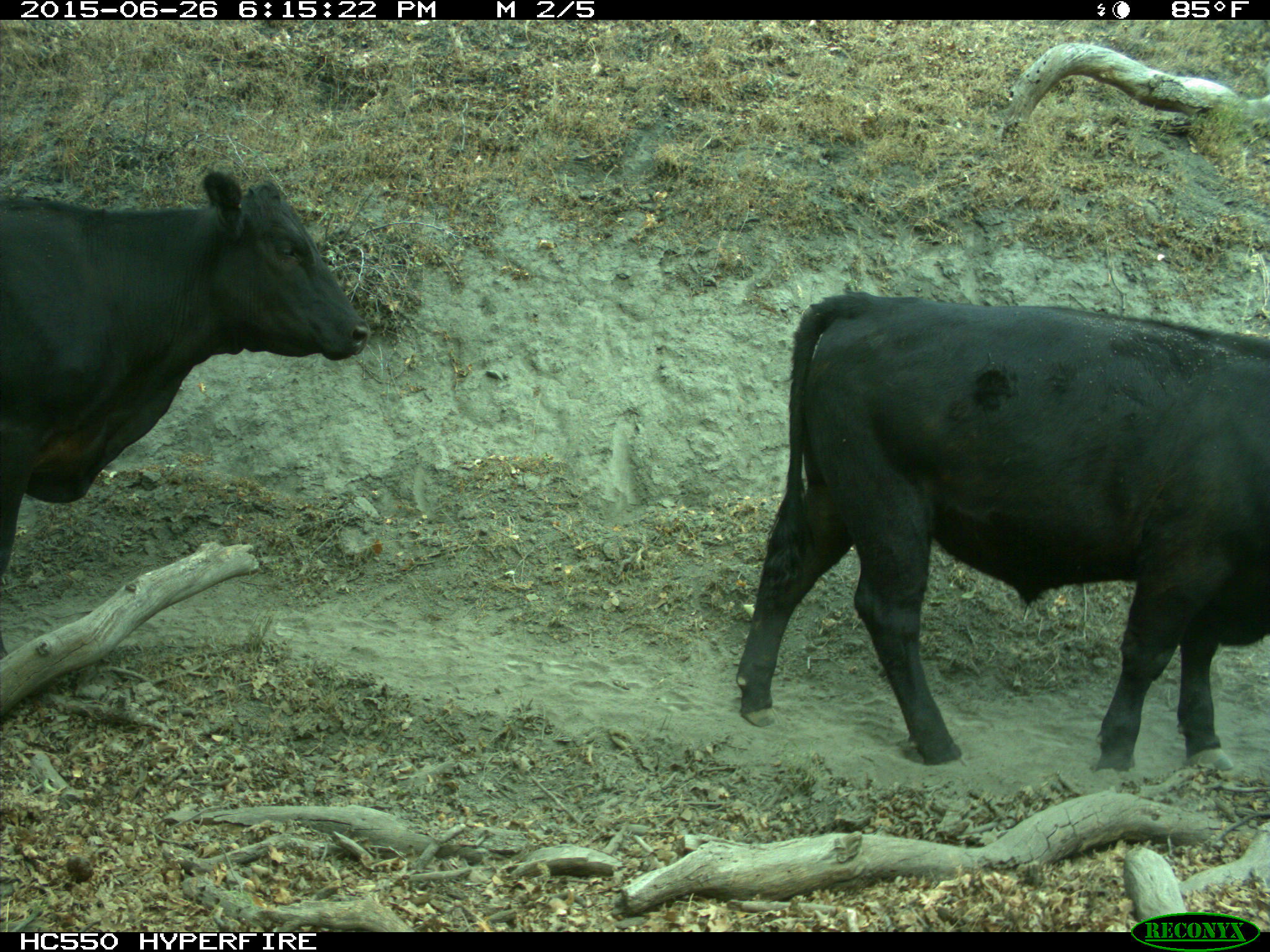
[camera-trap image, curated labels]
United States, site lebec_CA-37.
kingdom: Animalia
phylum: Chordata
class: Mammalia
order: Artiodactyla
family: Bovidae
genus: Bos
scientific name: Bos taurus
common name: domestic cow